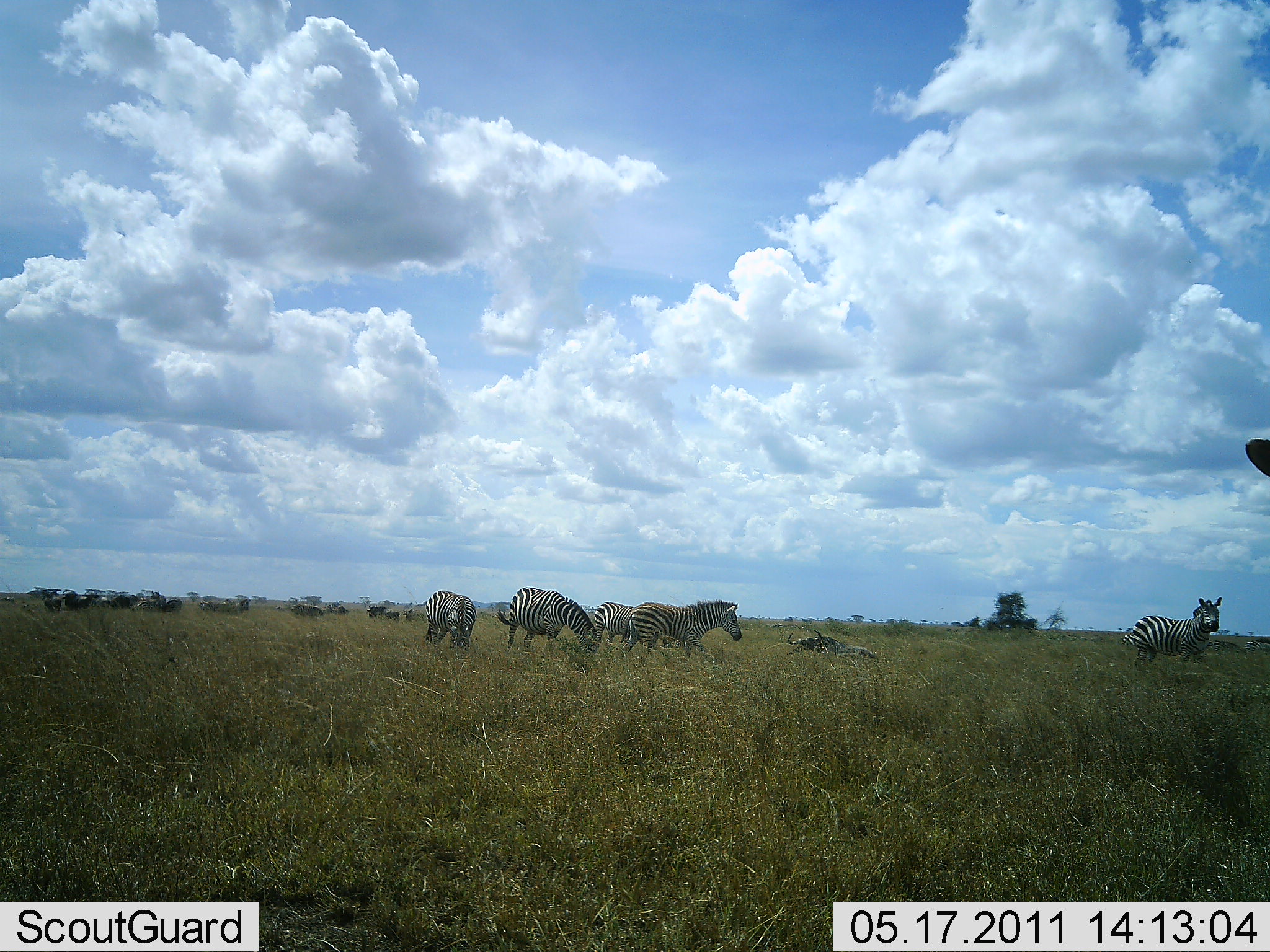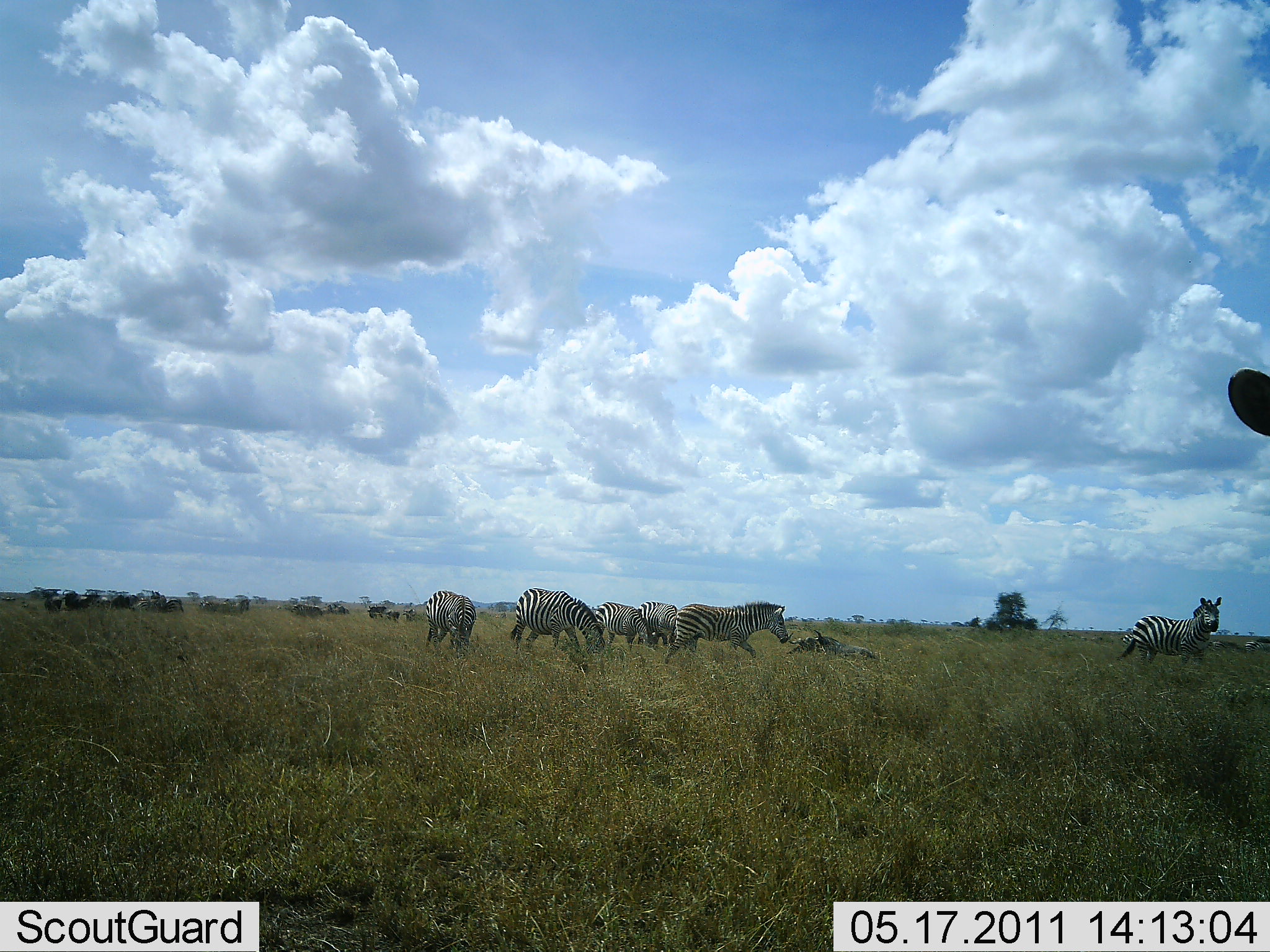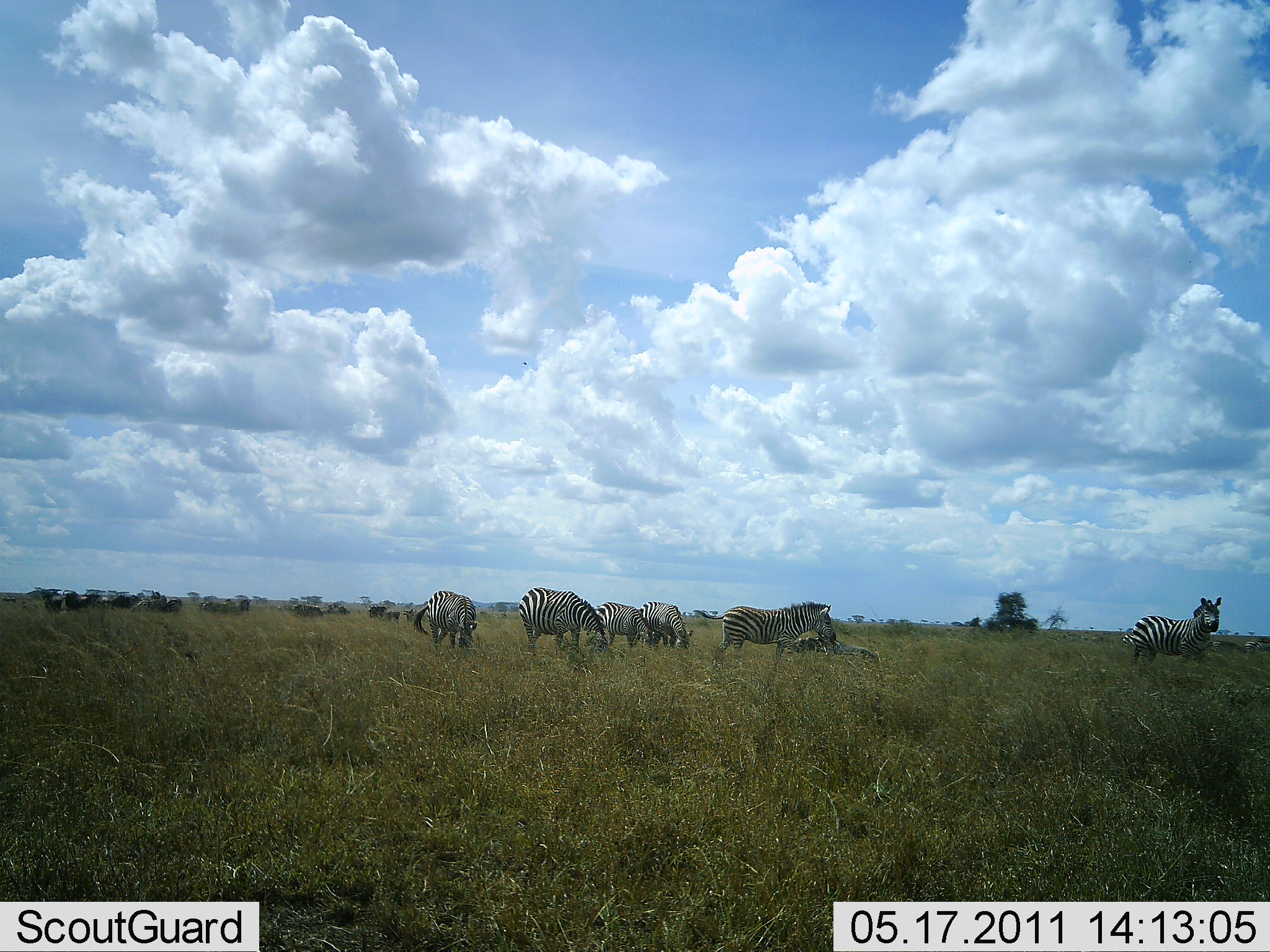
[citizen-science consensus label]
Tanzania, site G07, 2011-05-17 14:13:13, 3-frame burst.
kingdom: Animalia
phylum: Chordata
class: Mammalia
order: Perissodactyla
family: Equidae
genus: Equus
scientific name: Equus quagga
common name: plains zebra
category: zebra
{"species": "zebra (plains zebra) (Equus quagga)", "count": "7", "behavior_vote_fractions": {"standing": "75%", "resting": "17%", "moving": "17%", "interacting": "8%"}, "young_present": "8%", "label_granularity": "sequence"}